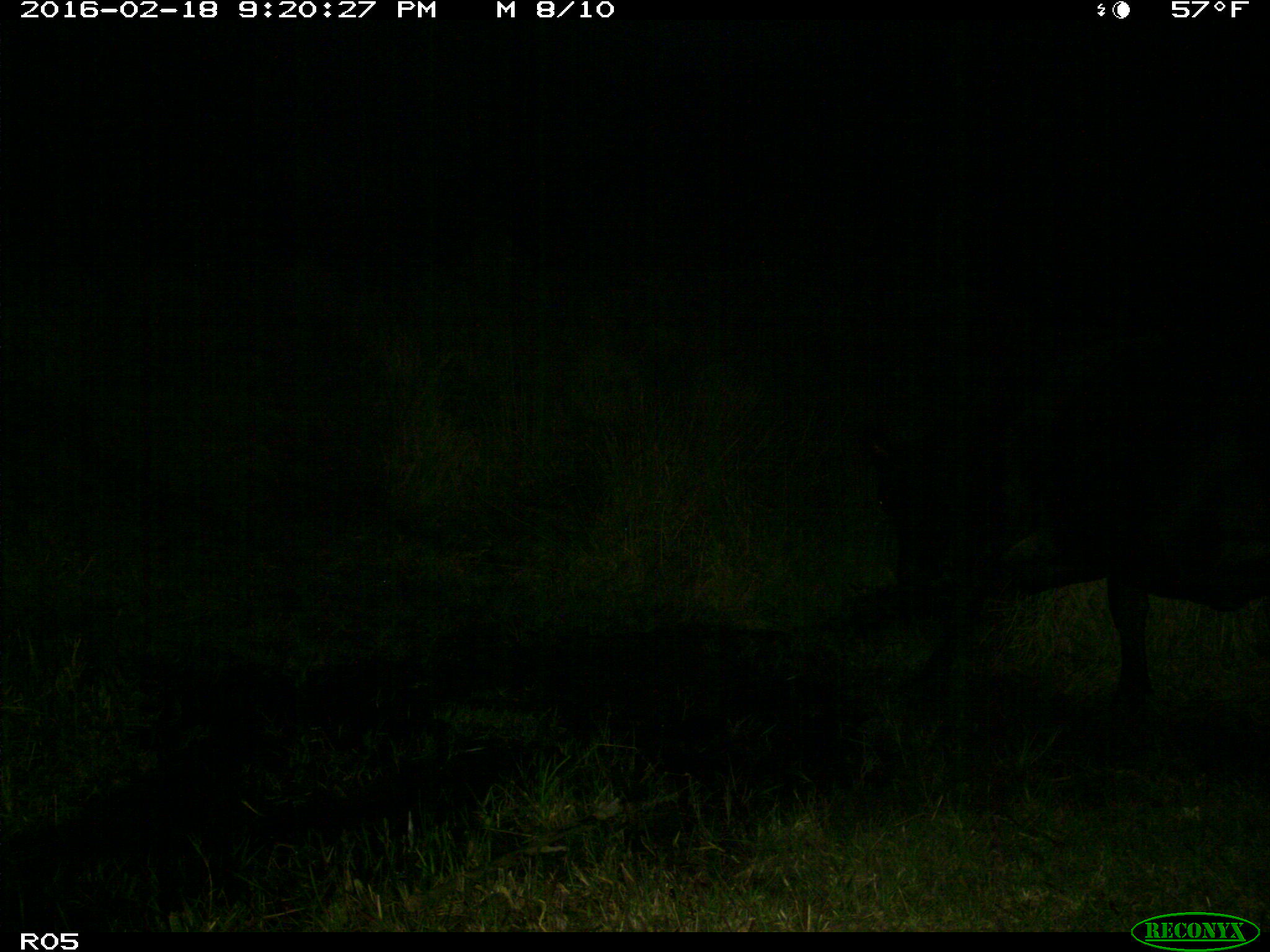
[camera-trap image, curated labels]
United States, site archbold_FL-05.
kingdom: Animalia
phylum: Chordata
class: Mammalia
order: Artiodactyla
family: Bovidae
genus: Bos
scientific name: Bos taurus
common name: domestic cow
Bos taurus (domestic cow).